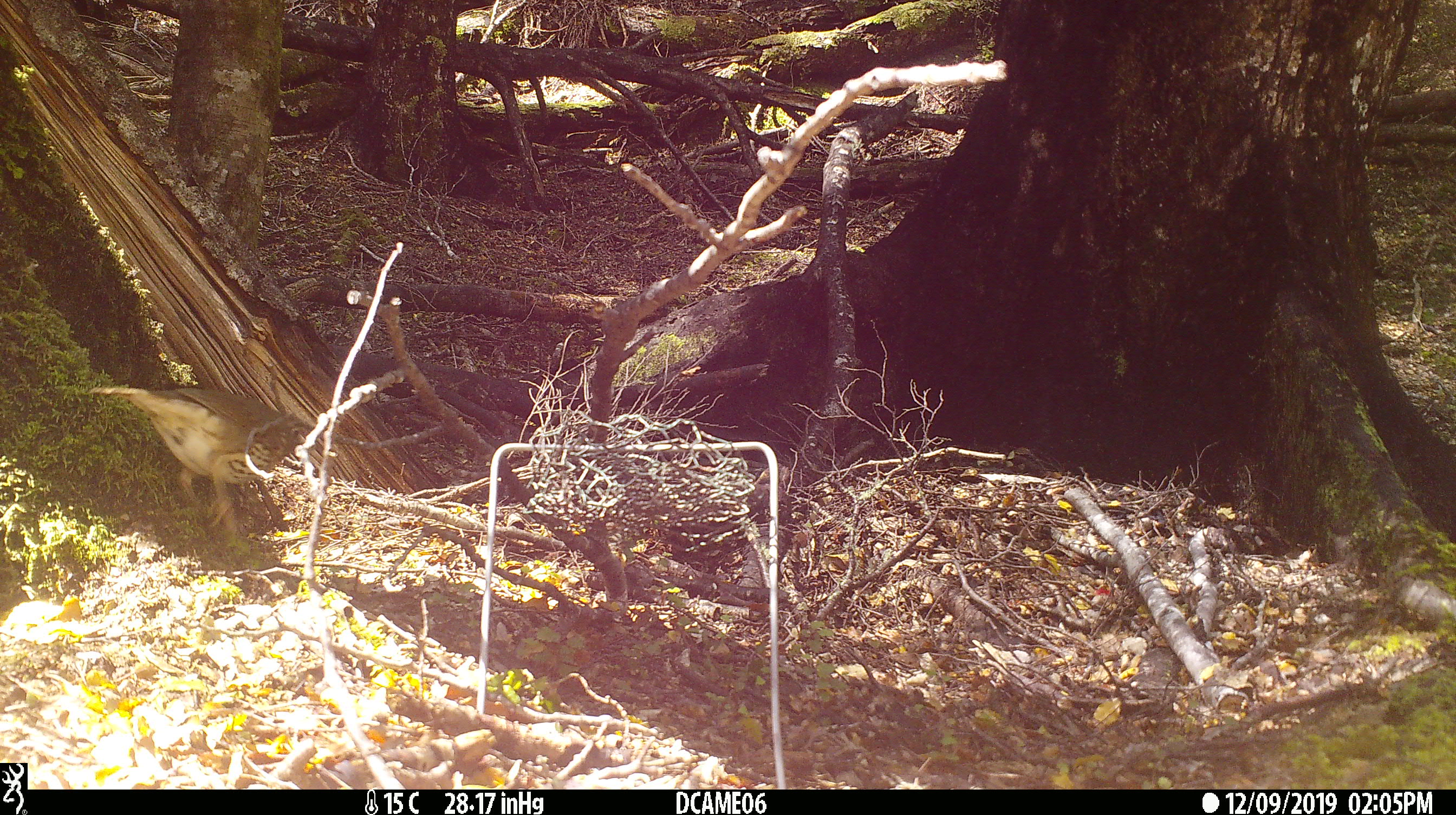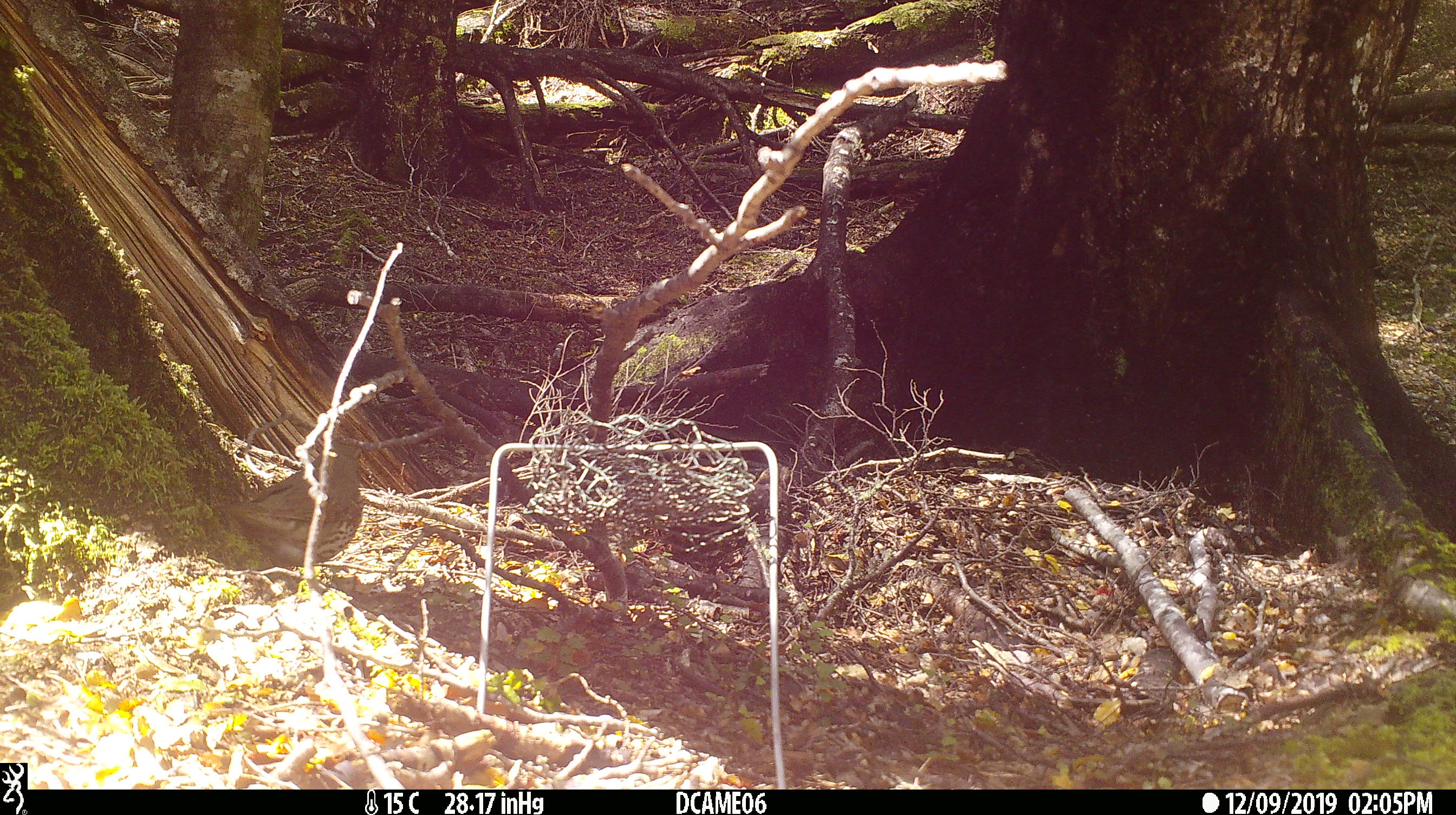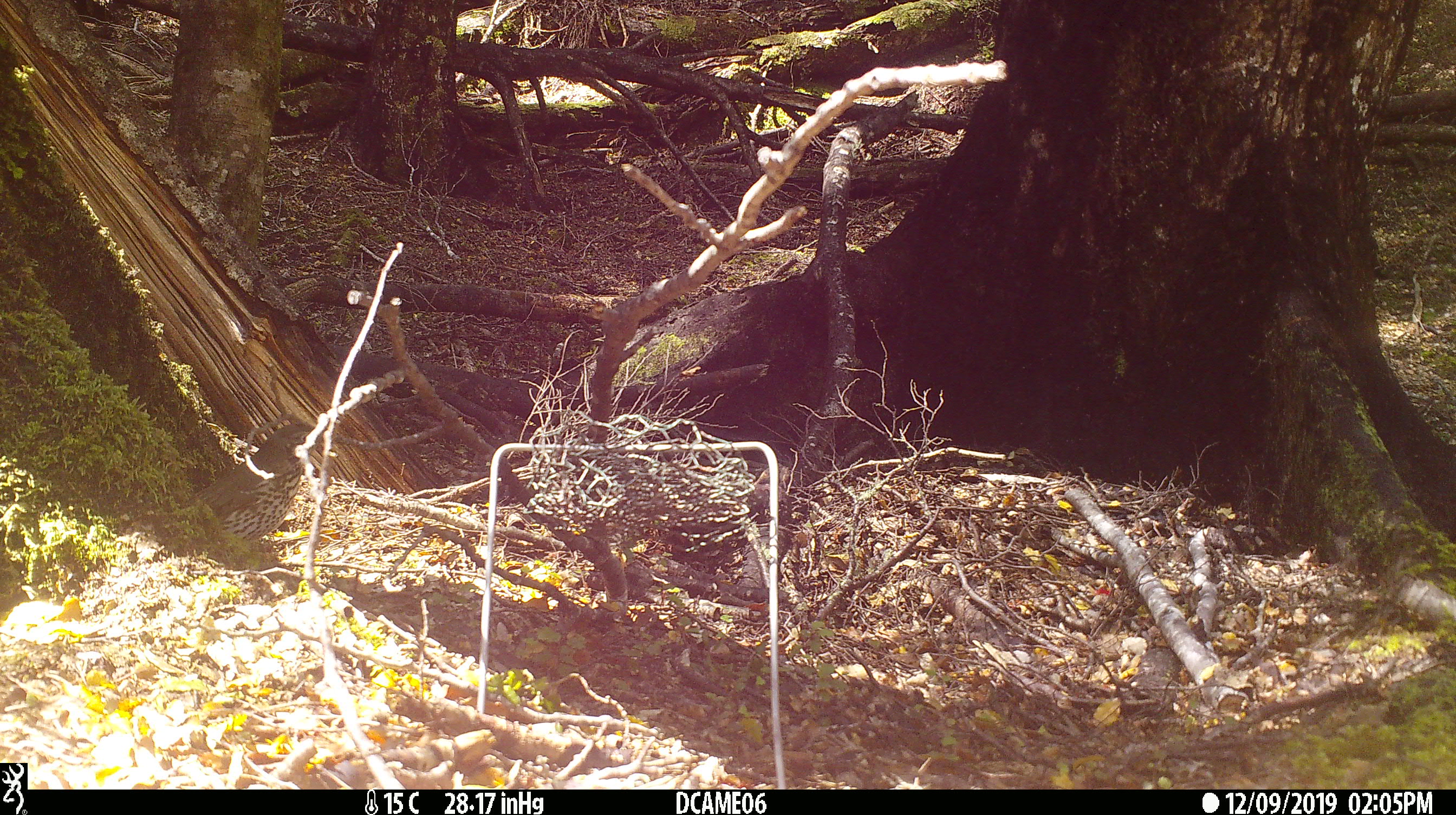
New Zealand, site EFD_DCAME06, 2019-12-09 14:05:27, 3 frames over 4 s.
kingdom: Animalia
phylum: Chordata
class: Aves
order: Passeriformes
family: Turdidae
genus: Turdus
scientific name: Turdus philomelos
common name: song thrush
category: thrush